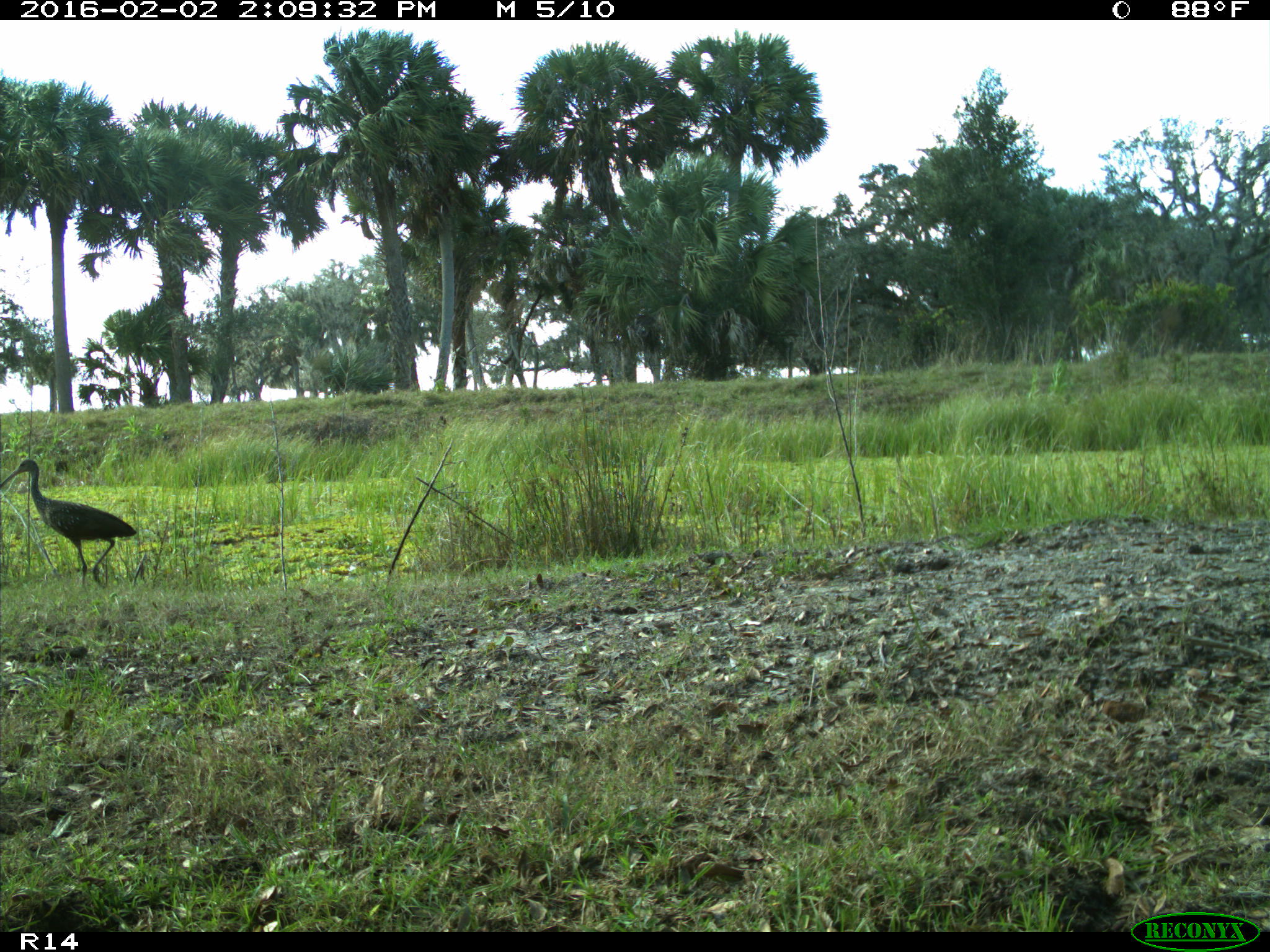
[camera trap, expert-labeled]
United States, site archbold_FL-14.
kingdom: Animalia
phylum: Chordata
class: Aves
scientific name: Aves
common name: birds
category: unidentified bird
Unidentified bird (birds) (Aves).